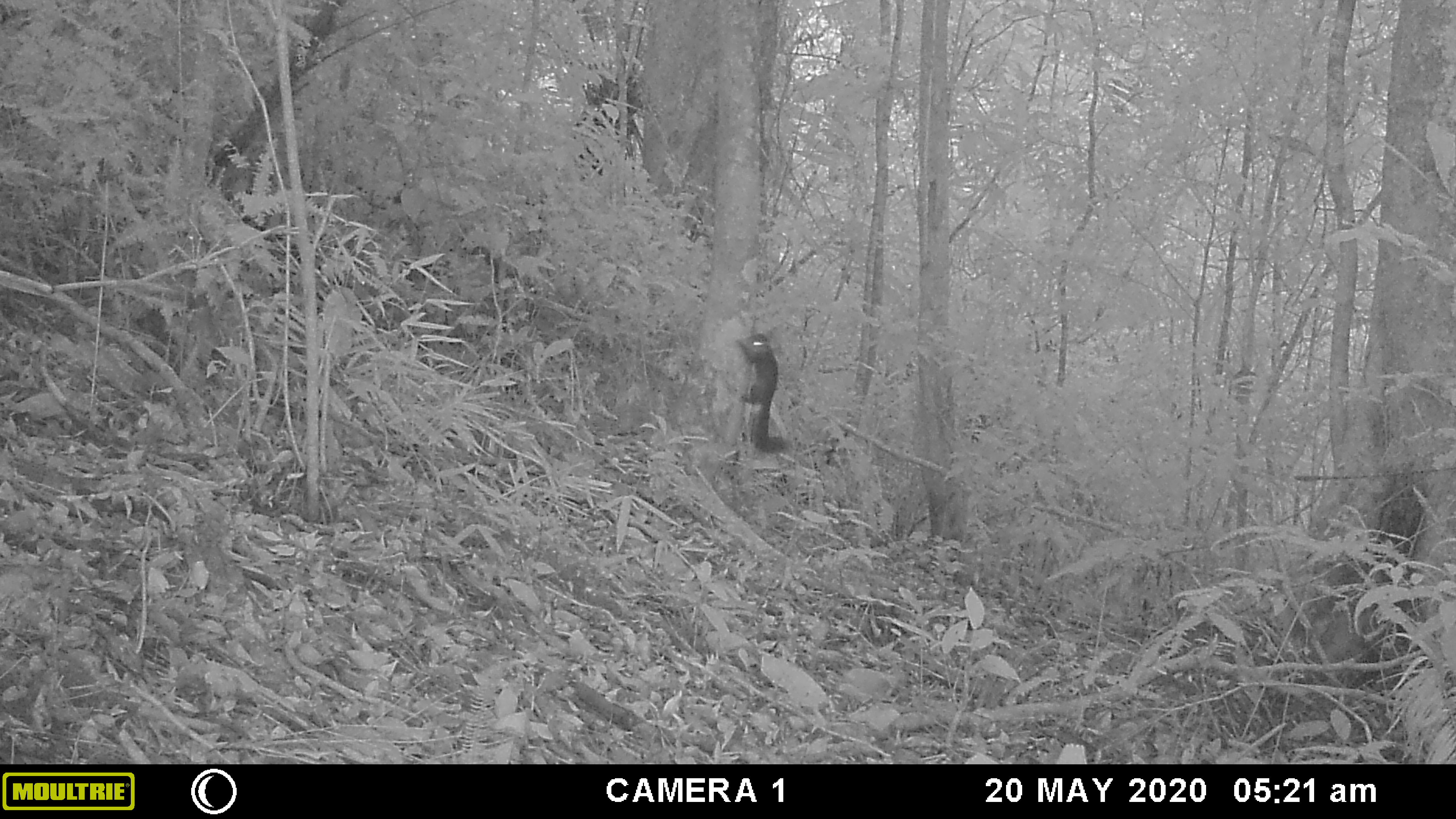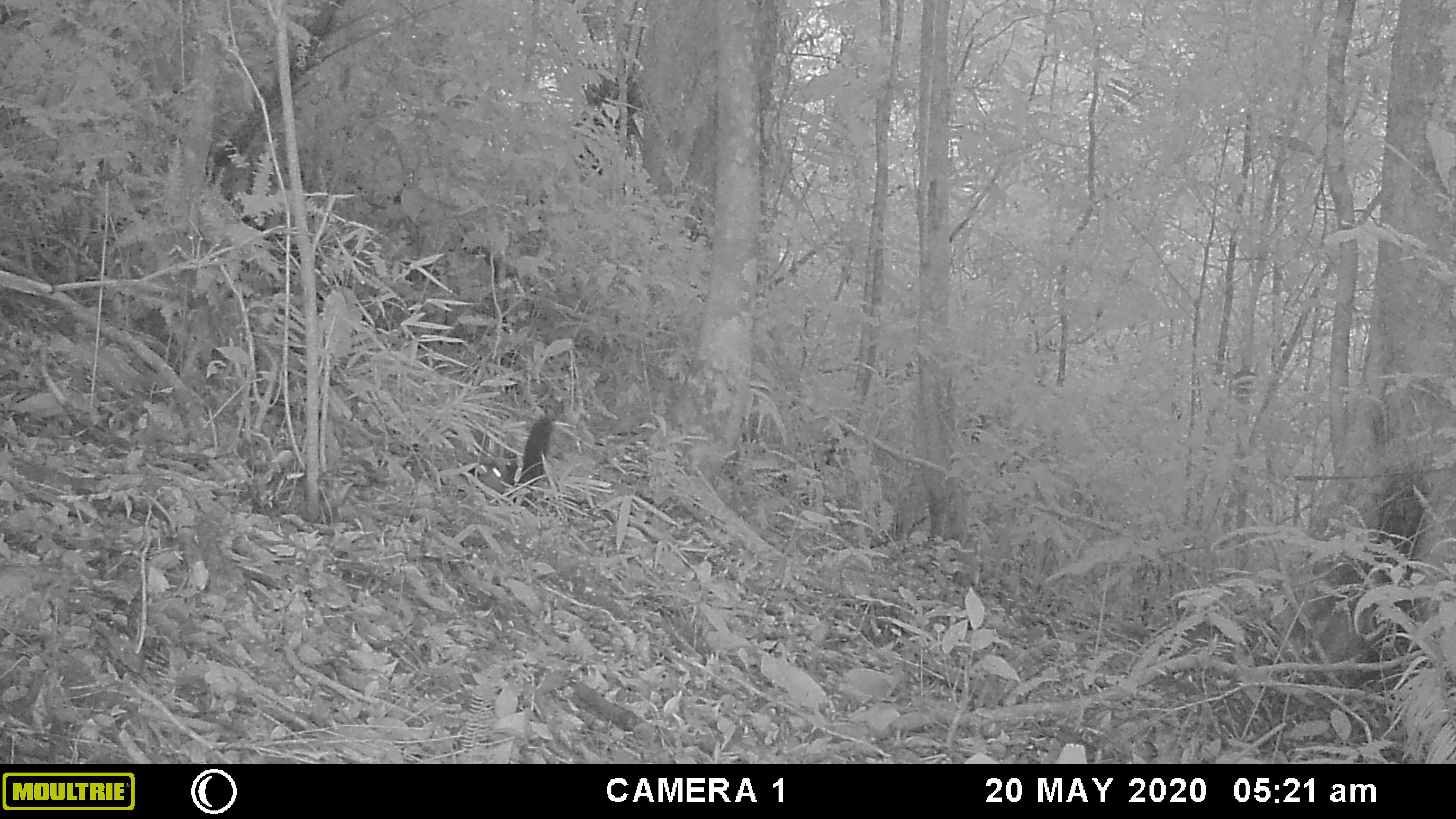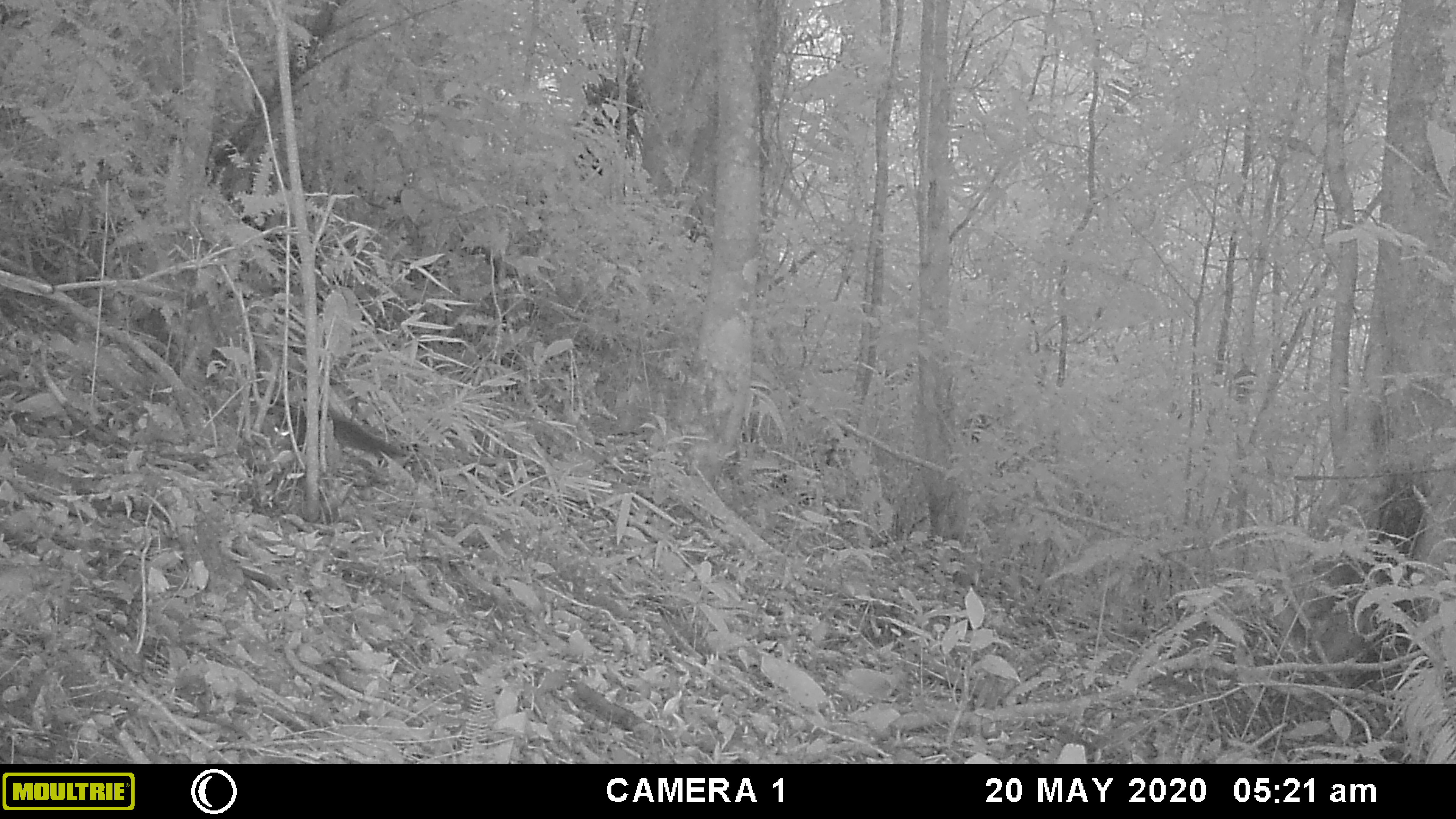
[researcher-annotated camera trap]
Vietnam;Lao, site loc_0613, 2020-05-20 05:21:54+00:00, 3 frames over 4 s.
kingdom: Animalia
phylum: Chordata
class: Mammalia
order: Rodentia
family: Sciuridae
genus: Dremomys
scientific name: Dremomys rufigenis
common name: red-cheeked squirrel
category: red cheeked squirrel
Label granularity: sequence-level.